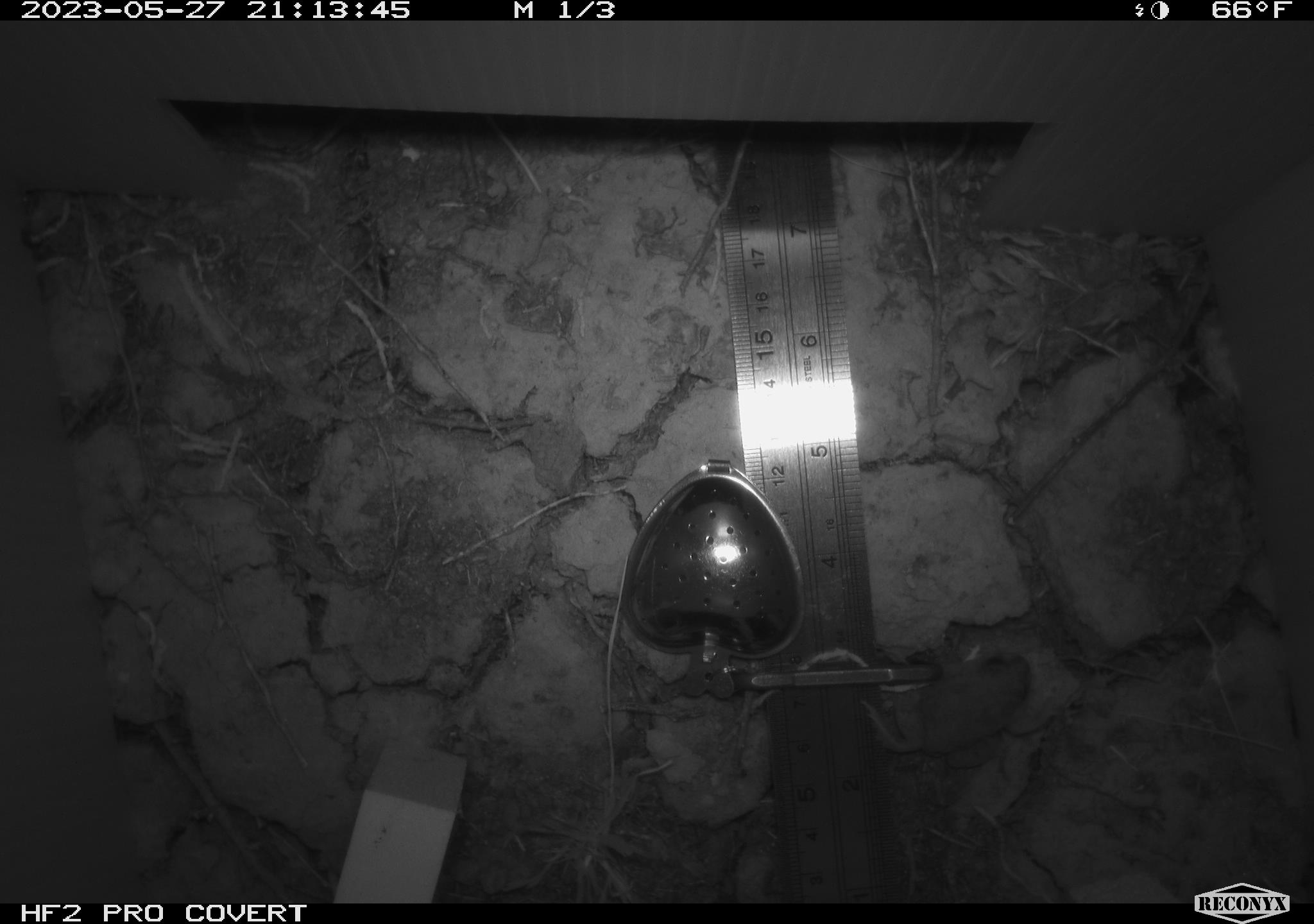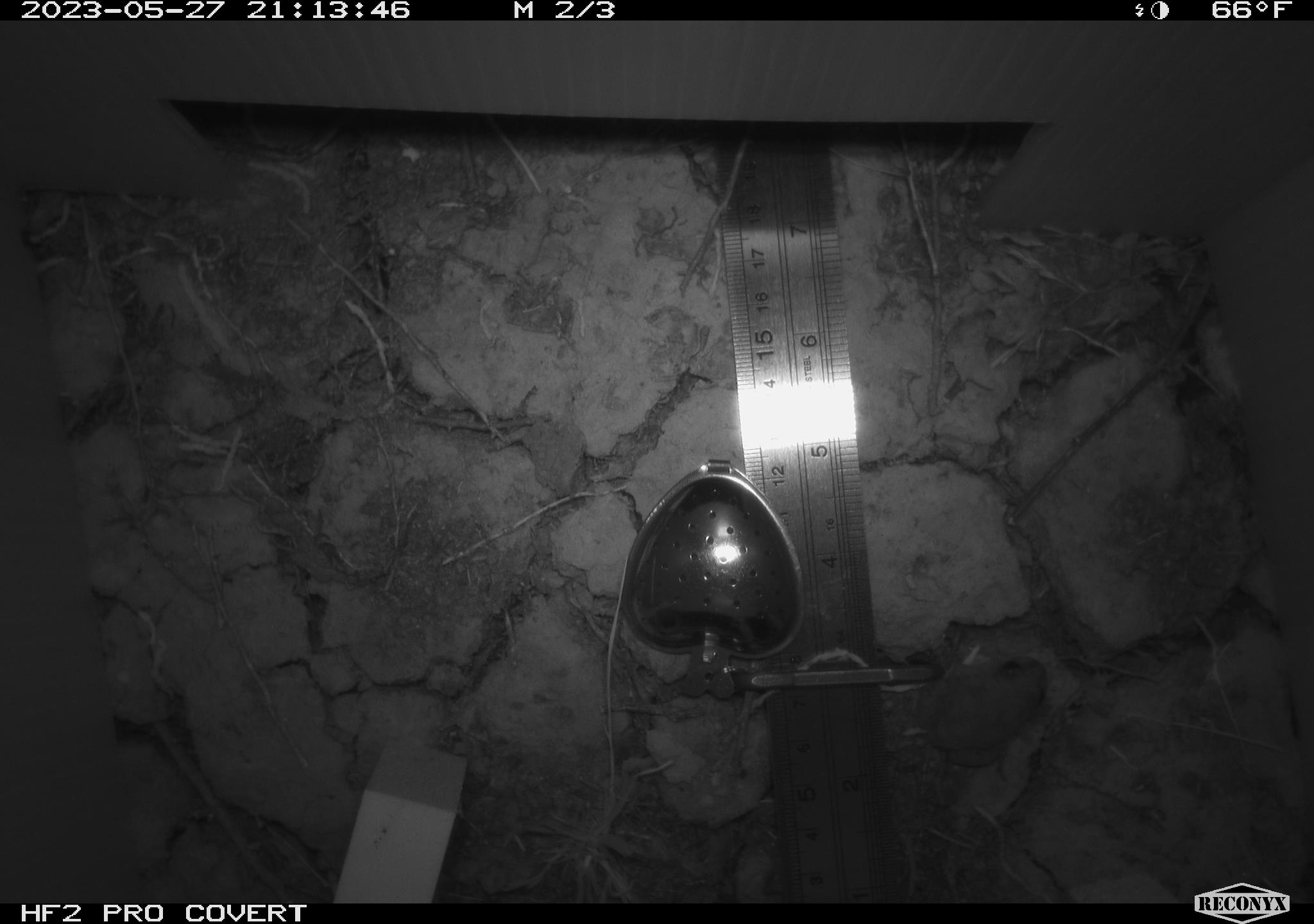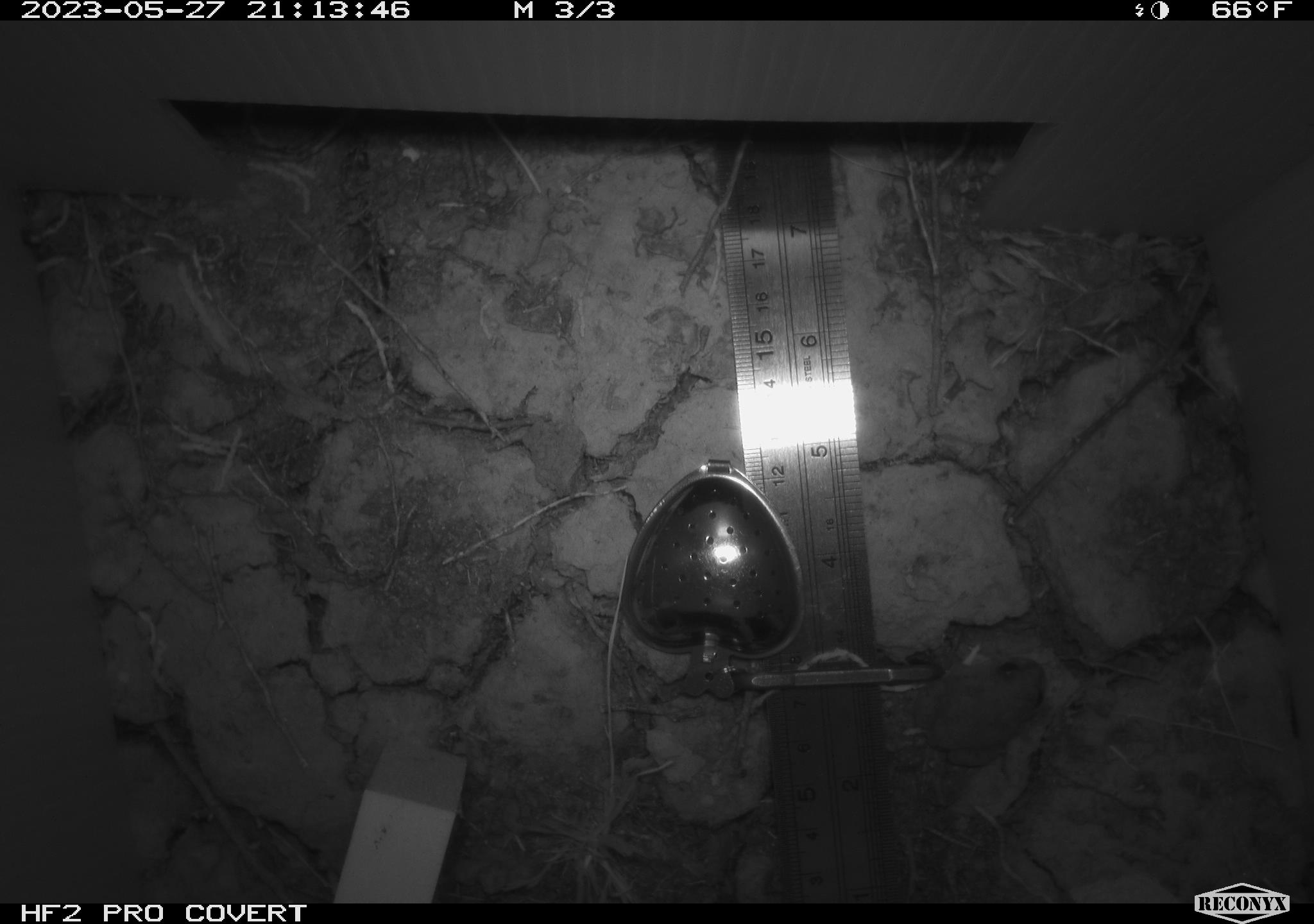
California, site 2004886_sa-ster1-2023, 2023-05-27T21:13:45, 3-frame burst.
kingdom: Animalia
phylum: Chordata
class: Amphibia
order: Anura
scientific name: Anura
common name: frogs